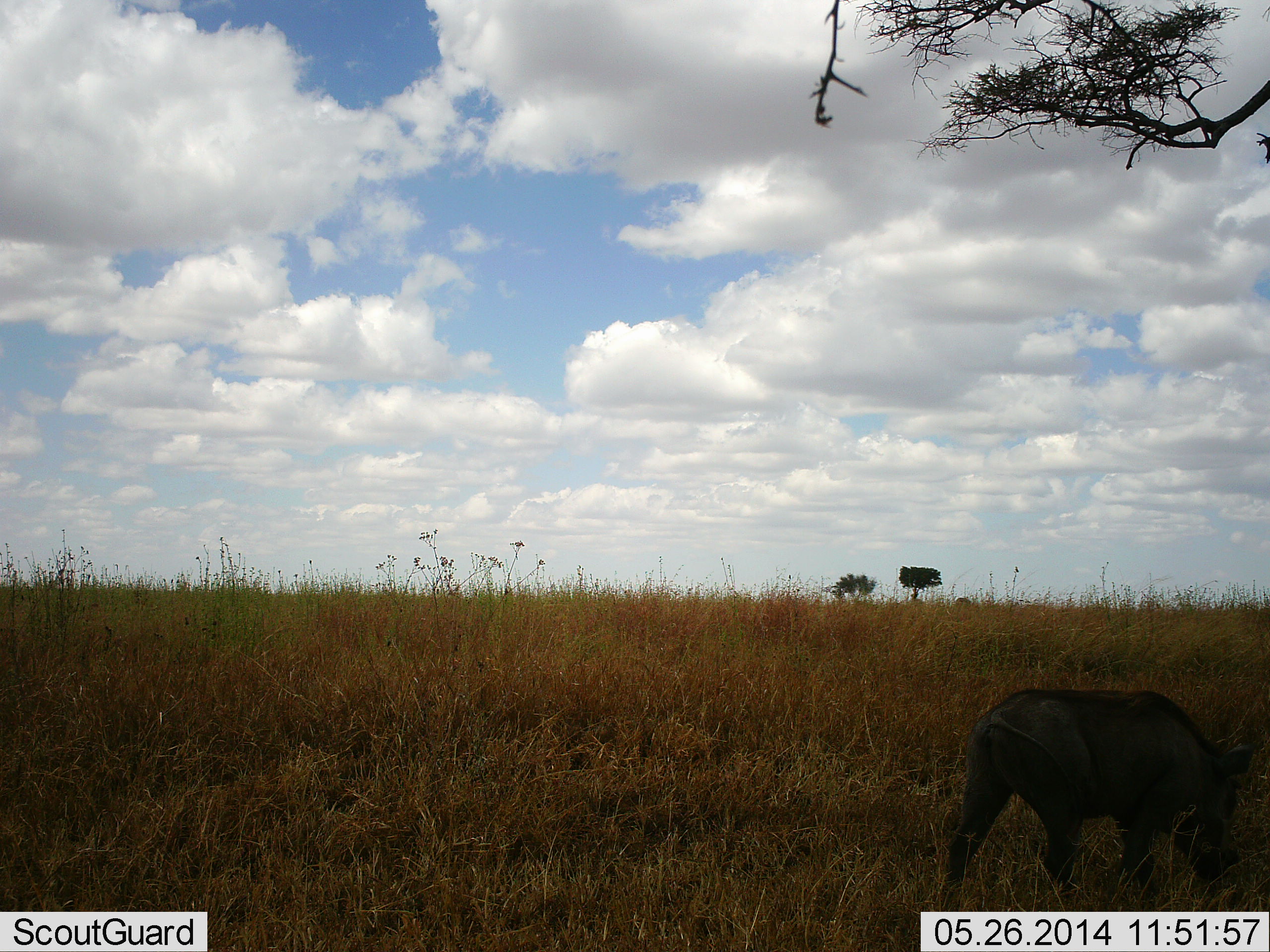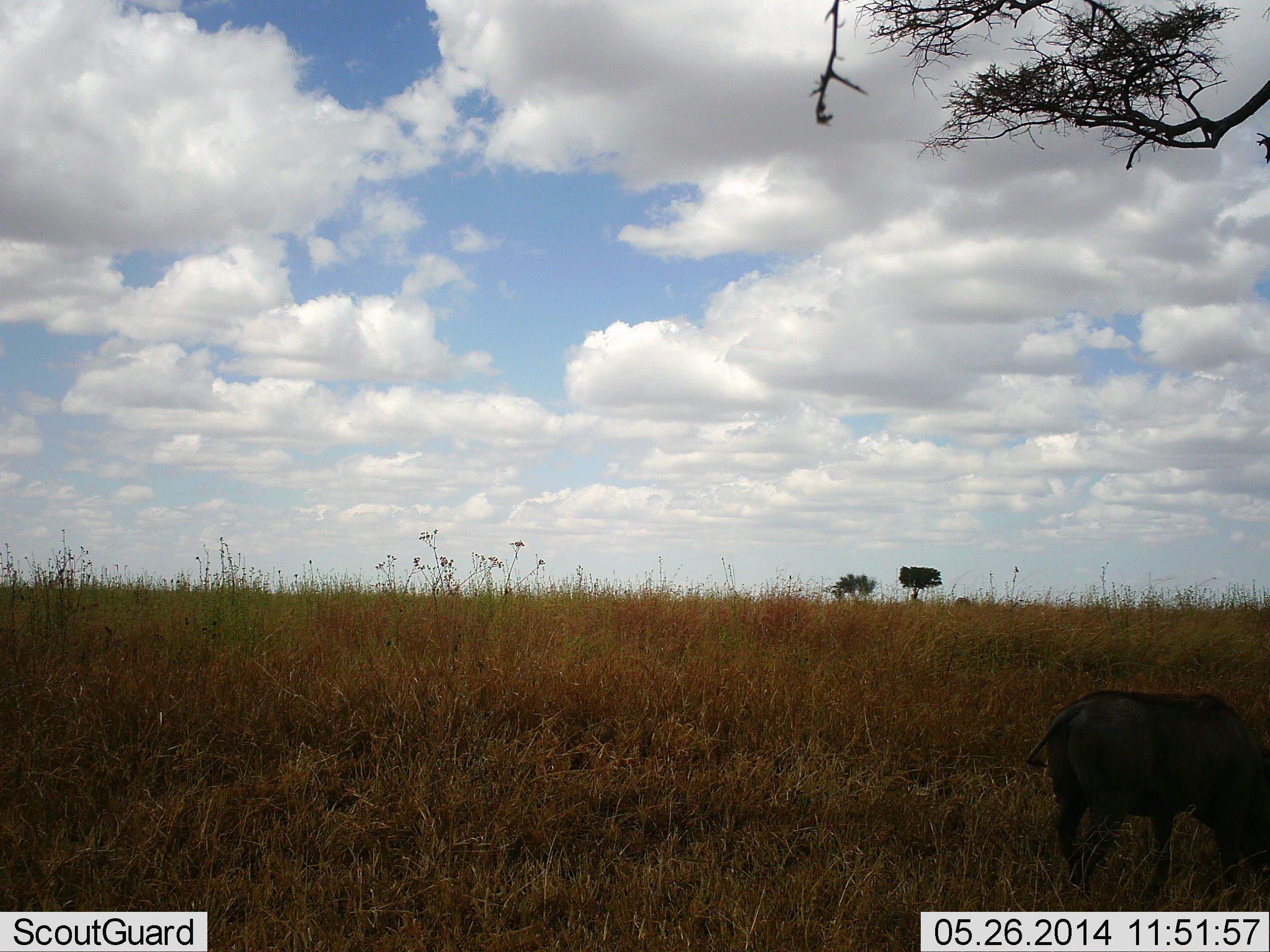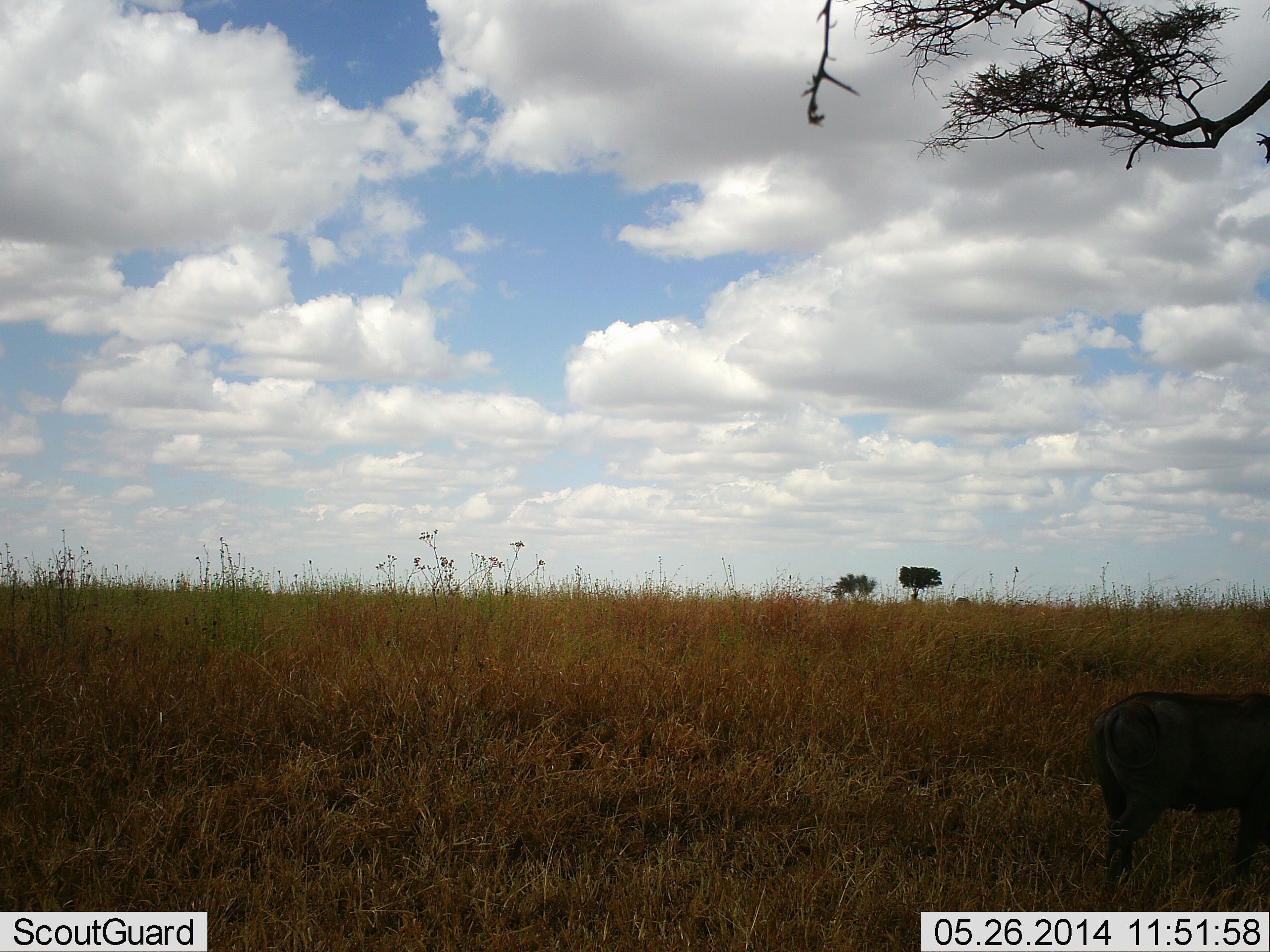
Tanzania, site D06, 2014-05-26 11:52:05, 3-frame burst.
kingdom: Animalia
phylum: Chordata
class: Mammalia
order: Artiodactyla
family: Suidae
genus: Phacochoerus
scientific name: Phacochoerus africanus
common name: warthog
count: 1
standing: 10%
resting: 0%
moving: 80%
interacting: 0%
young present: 0%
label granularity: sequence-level